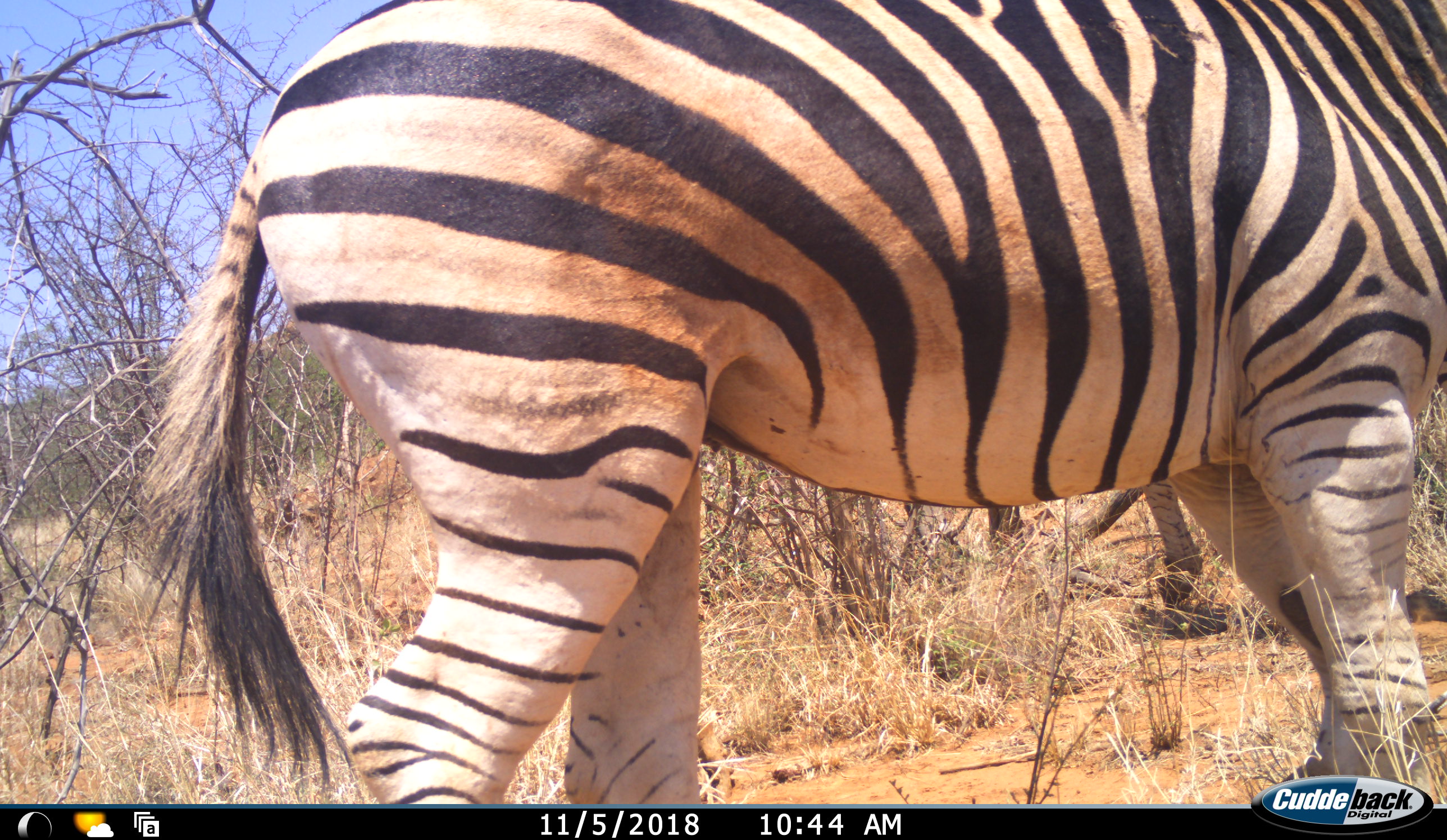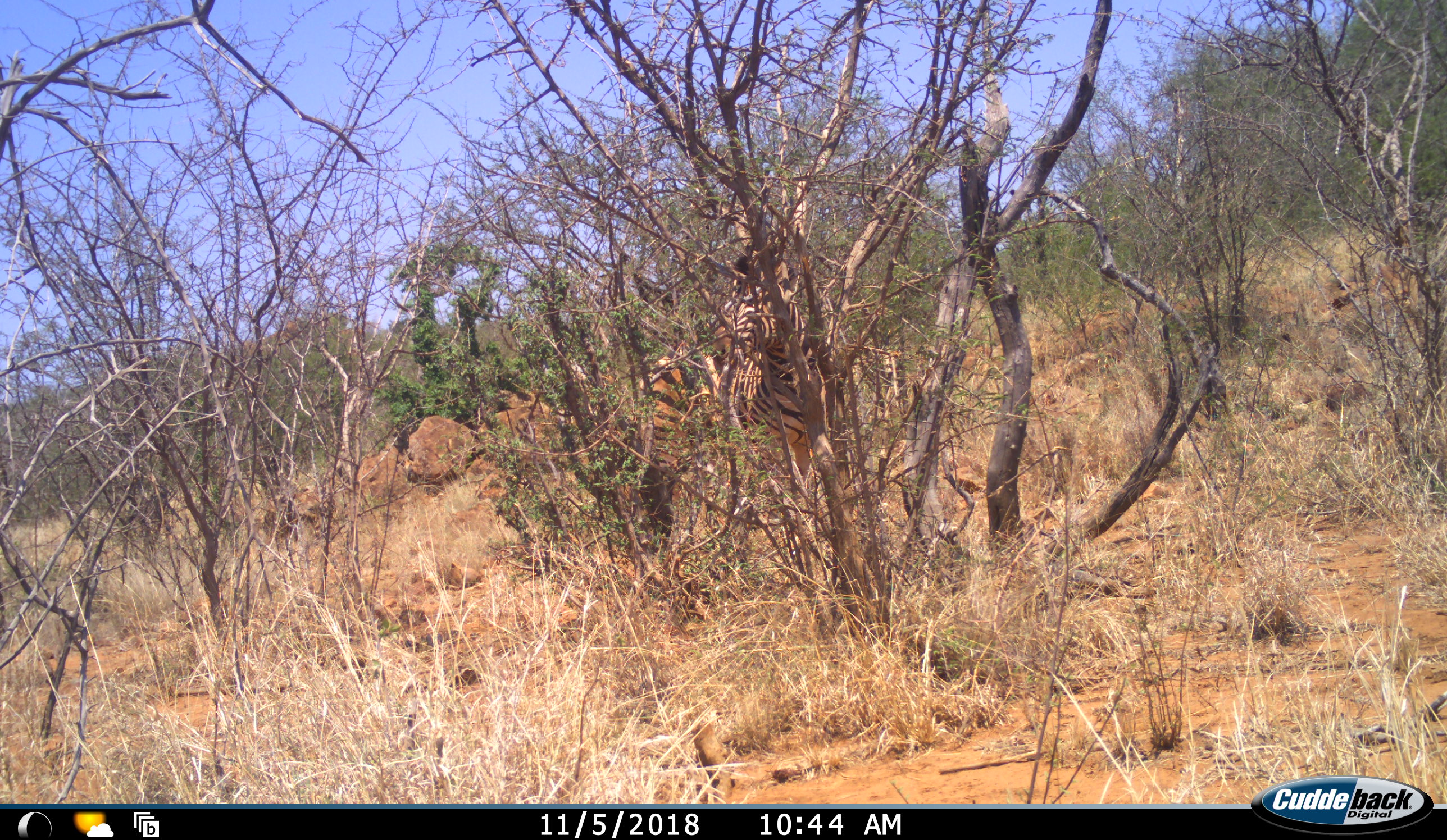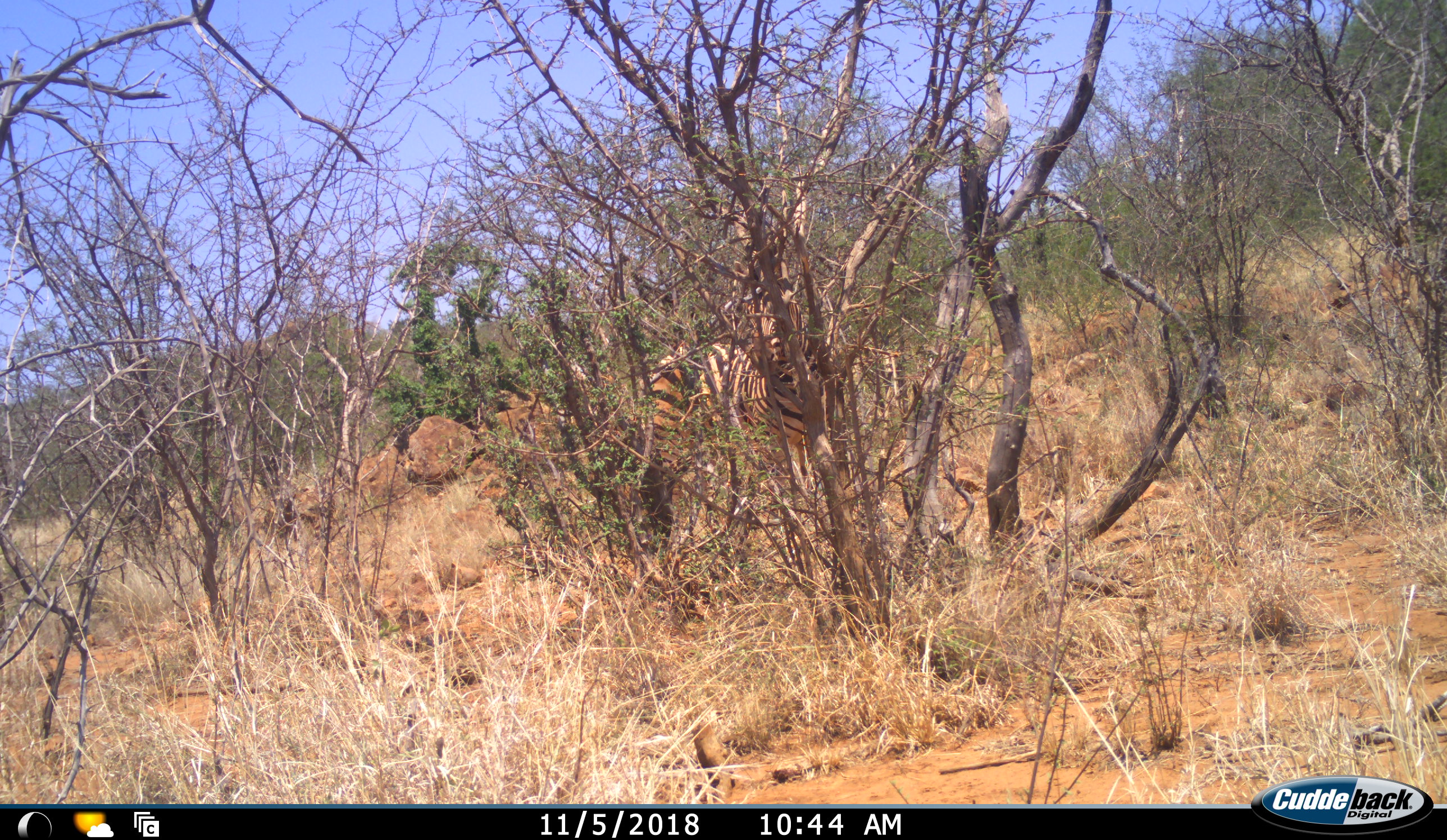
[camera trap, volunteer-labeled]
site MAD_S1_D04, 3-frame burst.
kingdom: Animalia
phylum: Chordata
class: Mammalia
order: Perissodactyla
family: Equidae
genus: Equus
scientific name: Equus quagga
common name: plains zebra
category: zebraplains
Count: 2.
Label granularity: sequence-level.